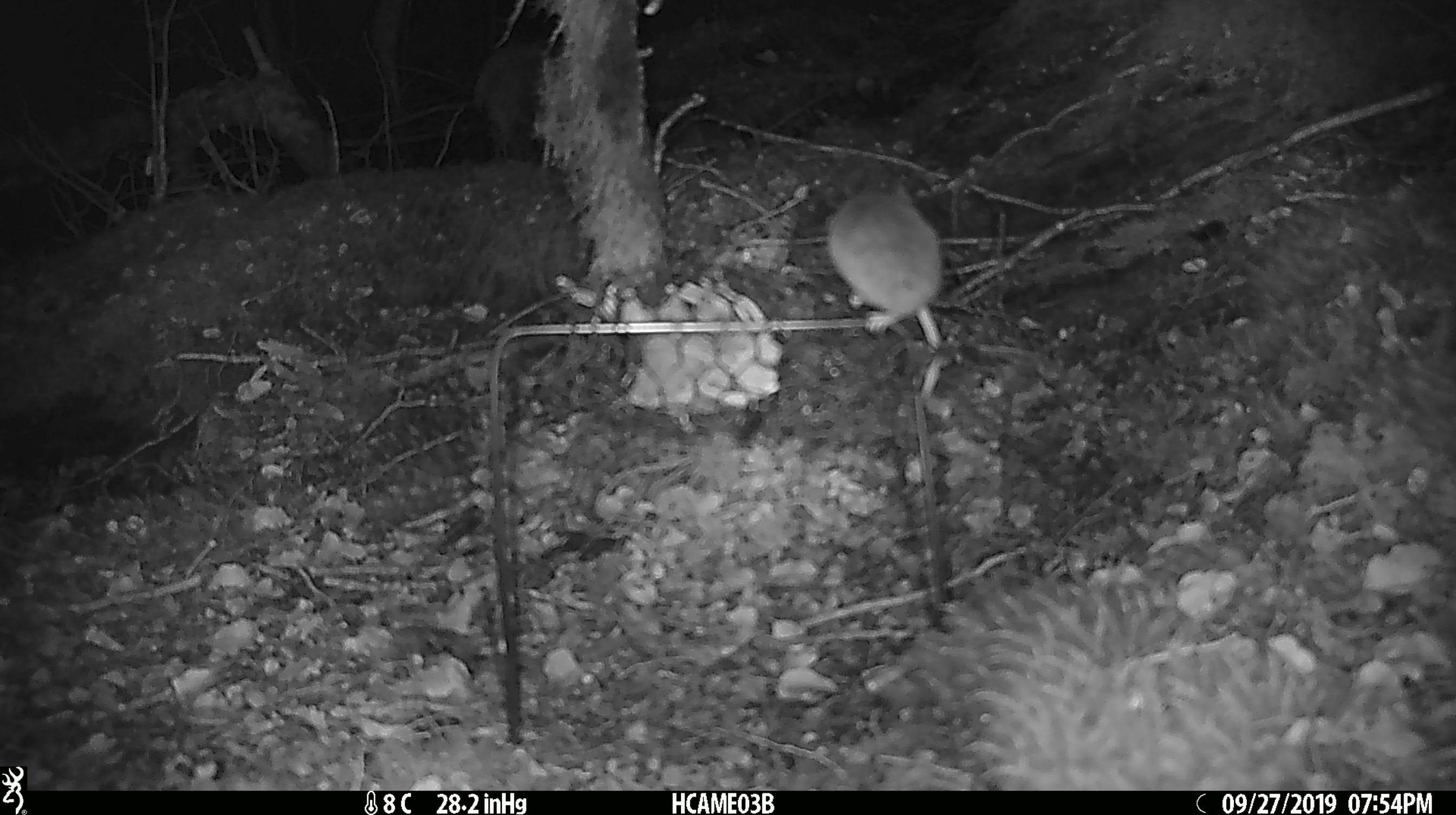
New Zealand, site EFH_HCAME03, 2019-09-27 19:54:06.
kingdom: Animalia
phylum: Chordata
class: Mammalia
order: Rodentia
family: Muridae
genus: Mus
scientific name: Mus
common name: mouse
Mouse (Mus).